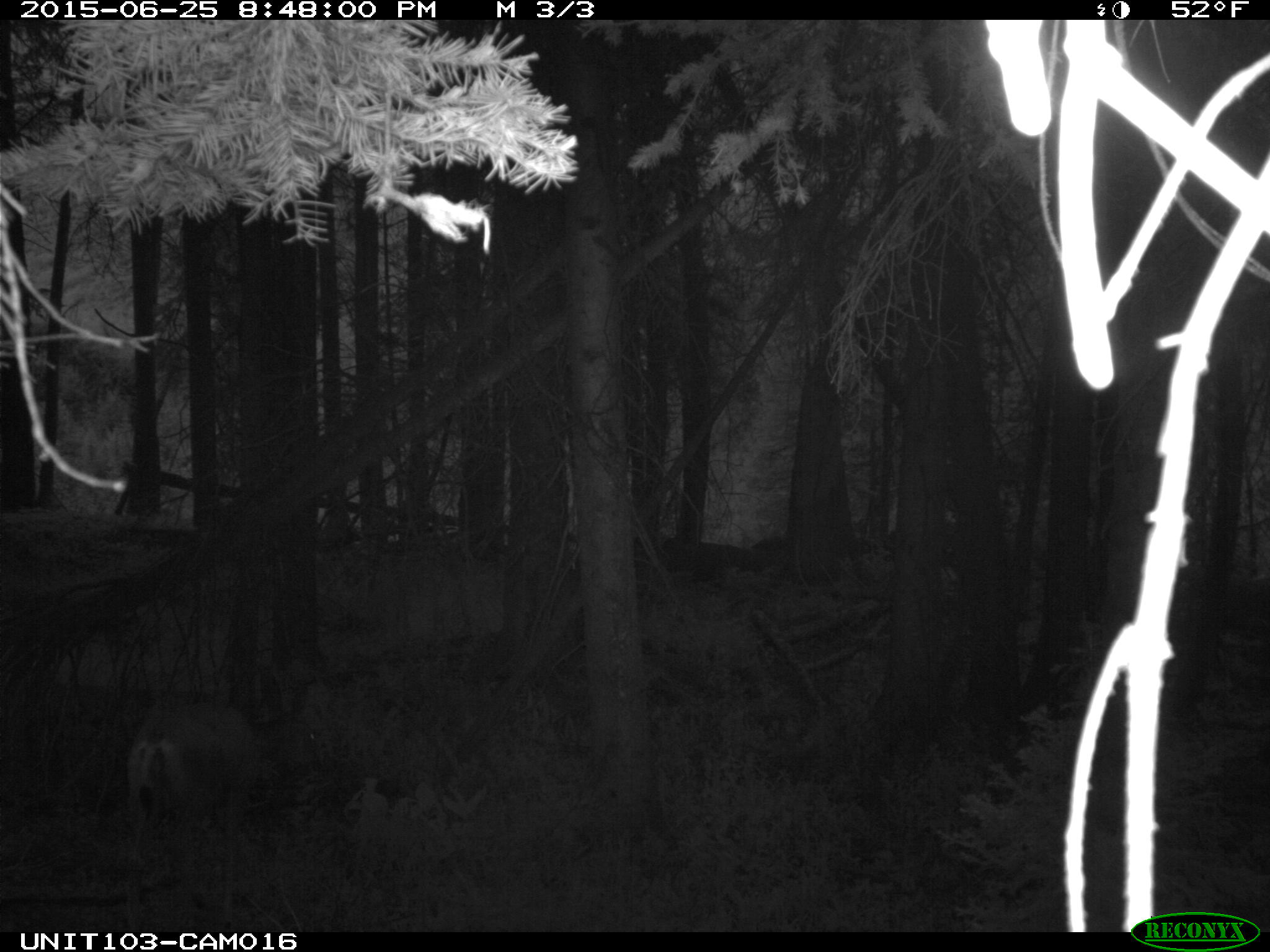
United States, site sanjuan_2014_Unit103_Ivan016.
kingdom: Animalia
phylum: Chordata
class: Mammalia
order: Artiodactyla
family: Cervidae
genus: Odocoileus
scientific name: Odocoileus hemionus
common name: mule deer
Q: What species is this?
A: Odocoileus hemionus (mule deer).